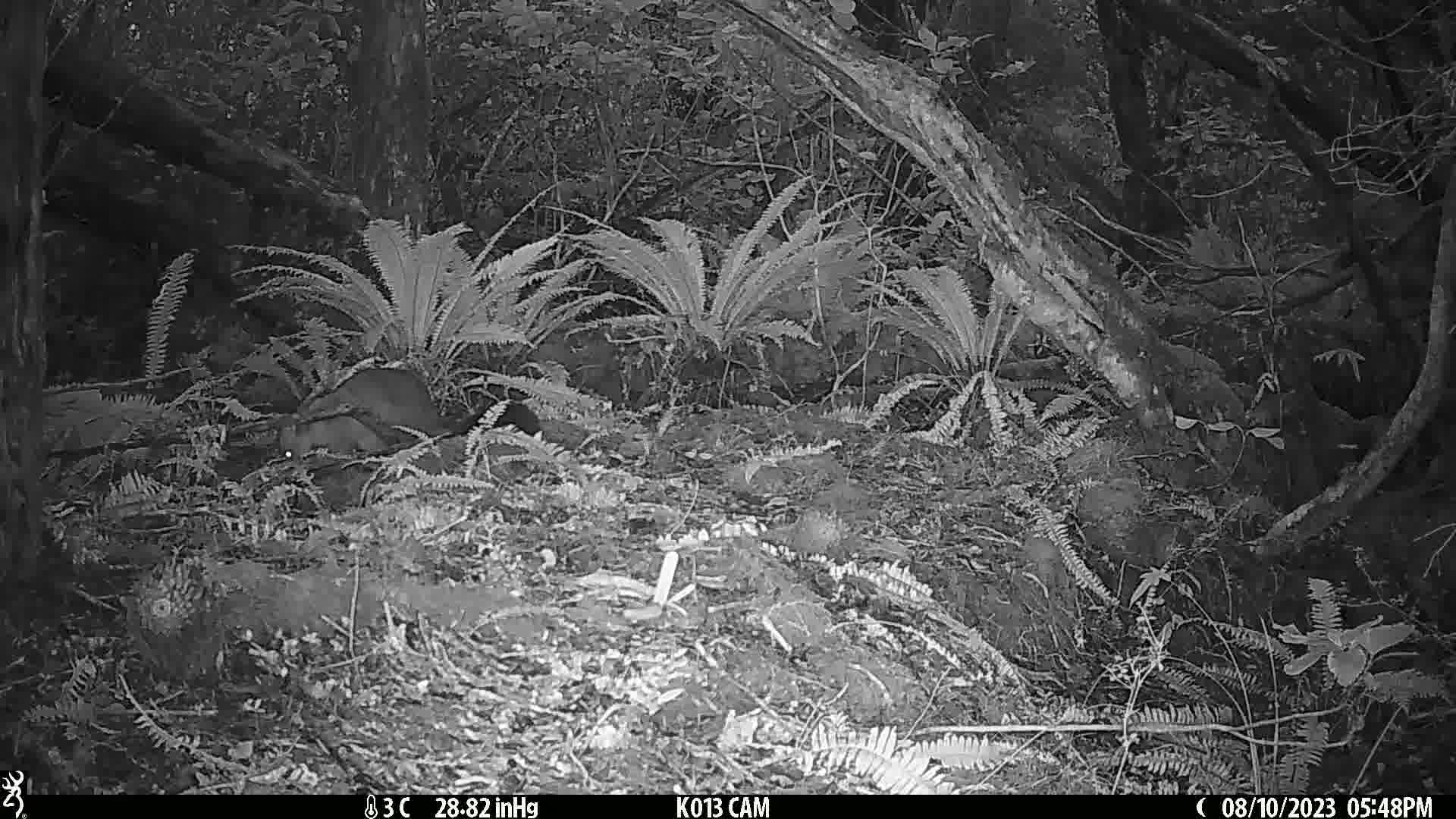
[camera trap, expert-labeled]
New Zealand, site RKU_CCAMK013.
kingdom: Animalia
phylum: Chordata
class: Mammalia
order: Diprotodontia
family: Phalangeridae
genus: Trichosurus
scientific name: Trichosurus vulpecula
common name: common brushtail possum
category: possum